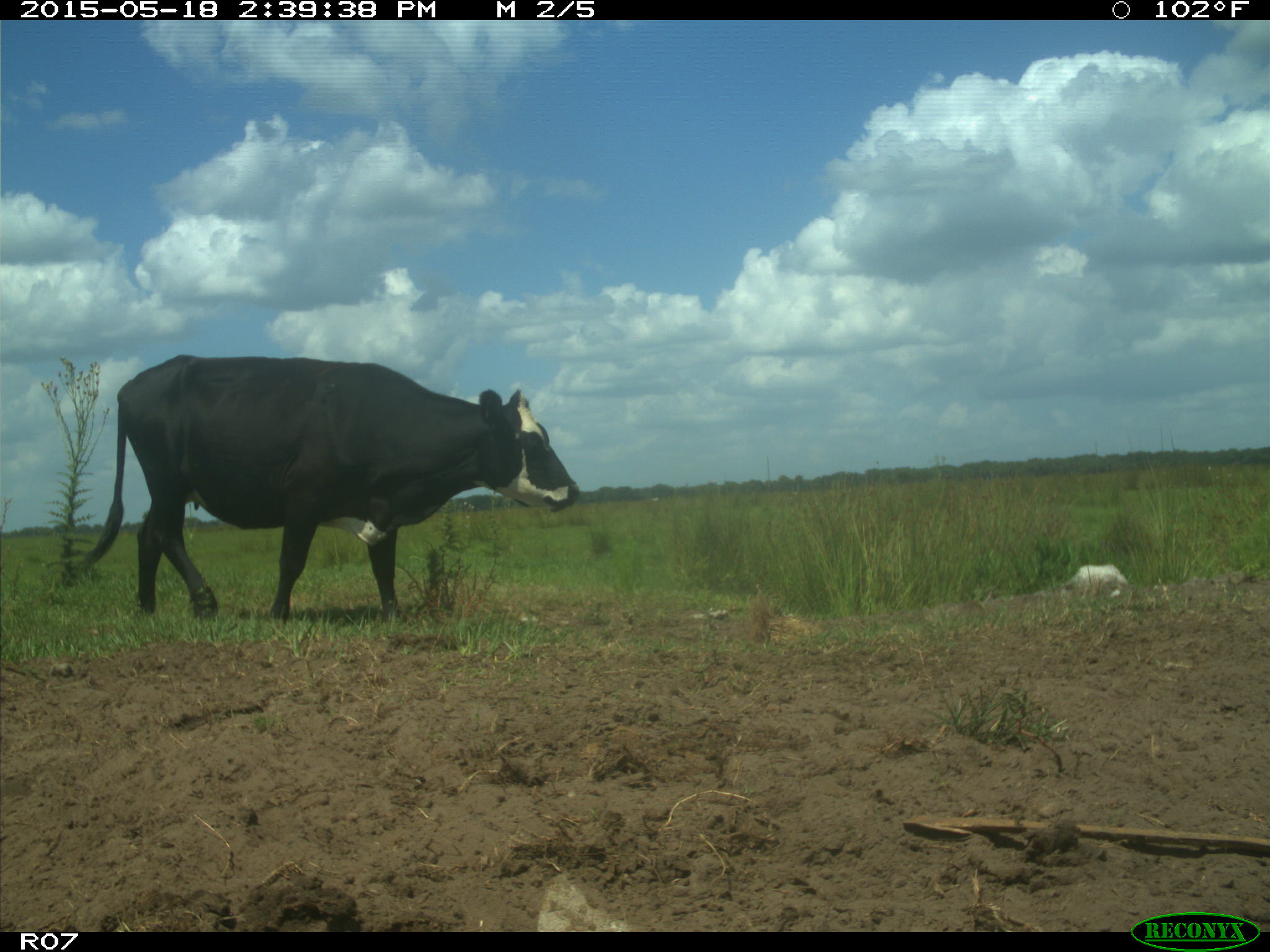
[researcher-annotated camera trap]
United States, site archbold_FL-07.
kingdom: Animalia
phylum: Chordata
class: Mammalia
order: Artiodactyla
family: Bovidae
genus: Bos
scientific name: Bos taurus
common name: domestic cow